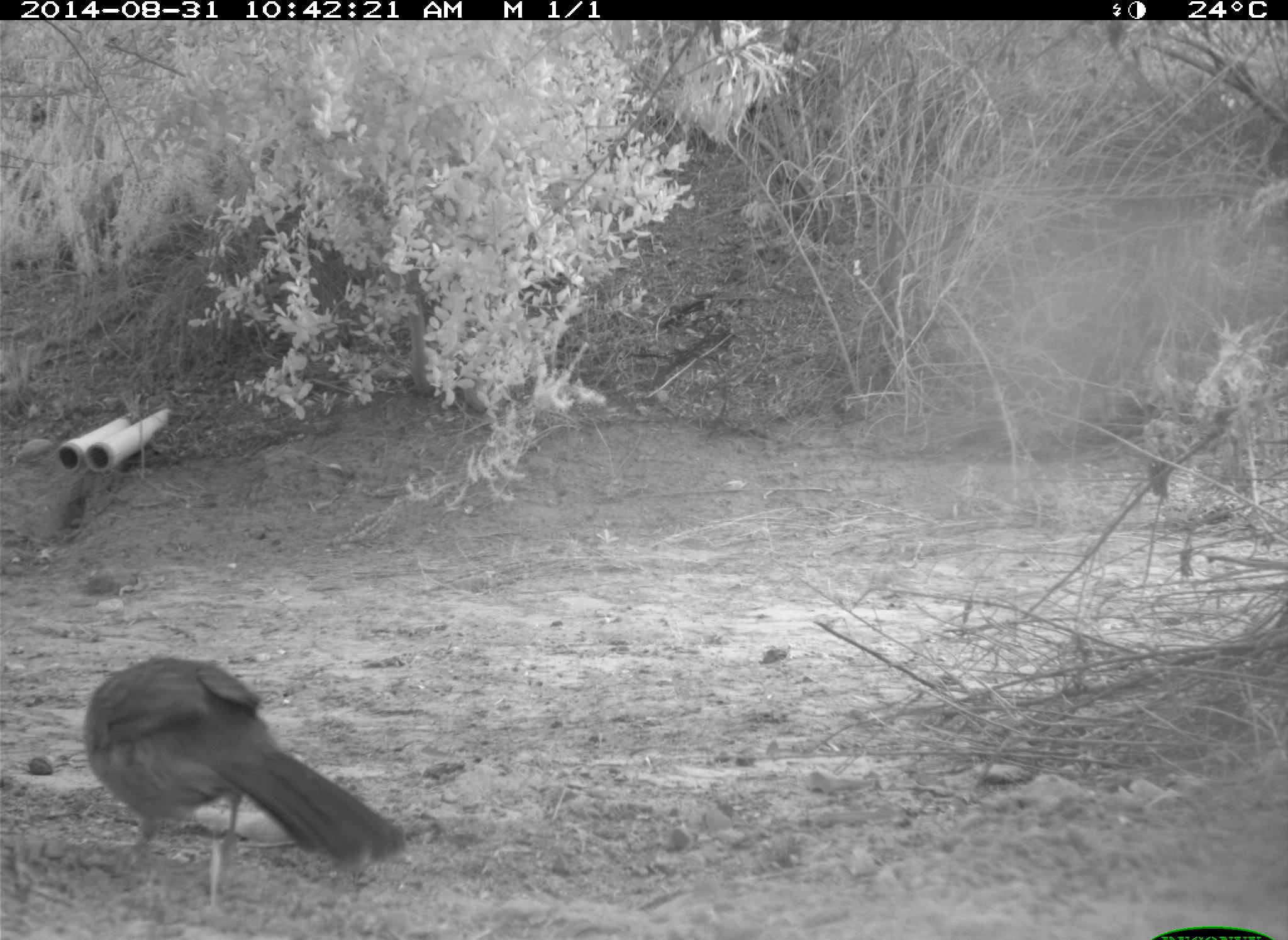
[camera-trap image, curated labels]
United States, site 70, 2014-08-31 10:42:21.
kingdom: Animalia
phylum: Chordata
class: Aves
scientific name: Aves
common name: bird